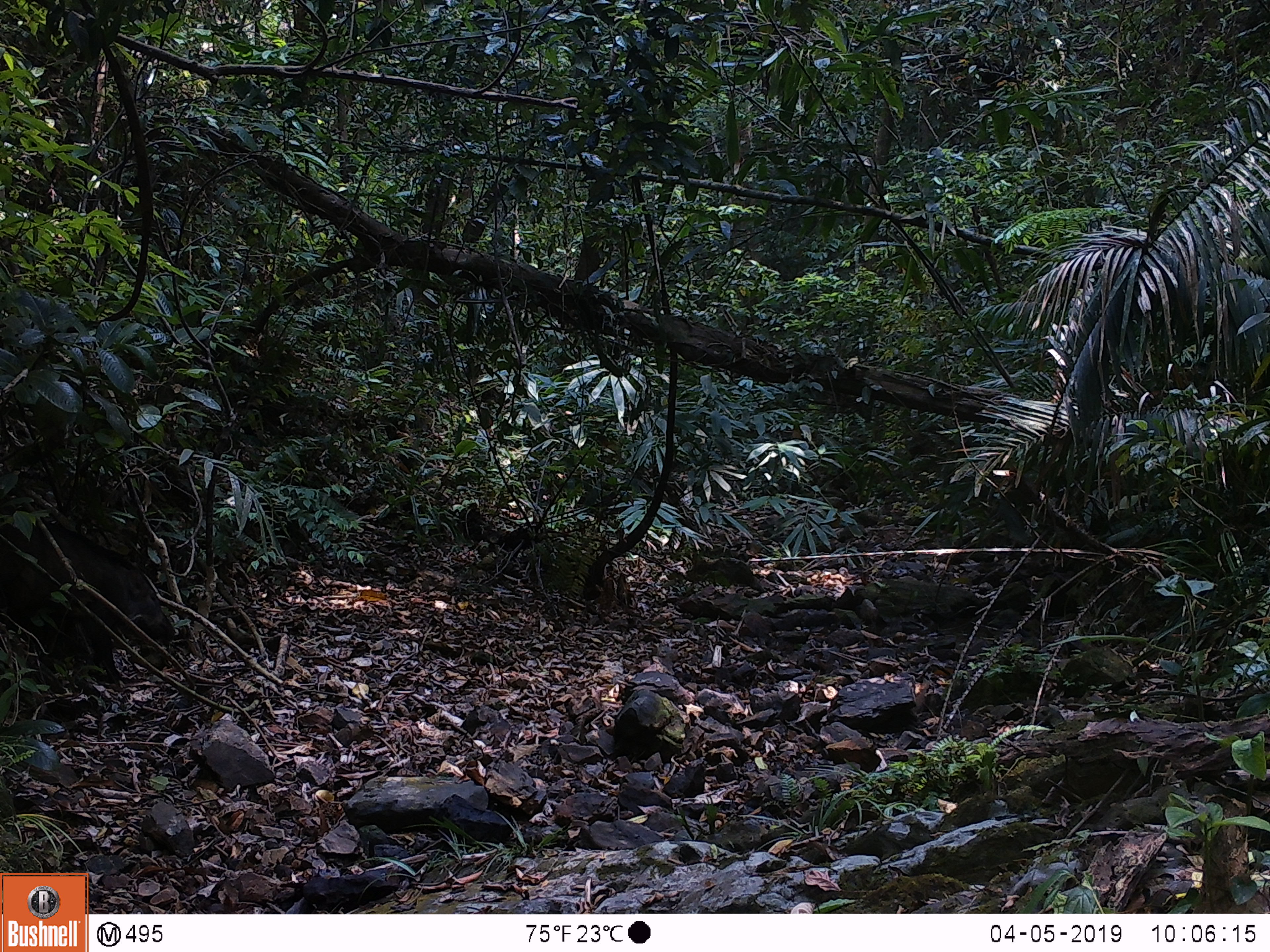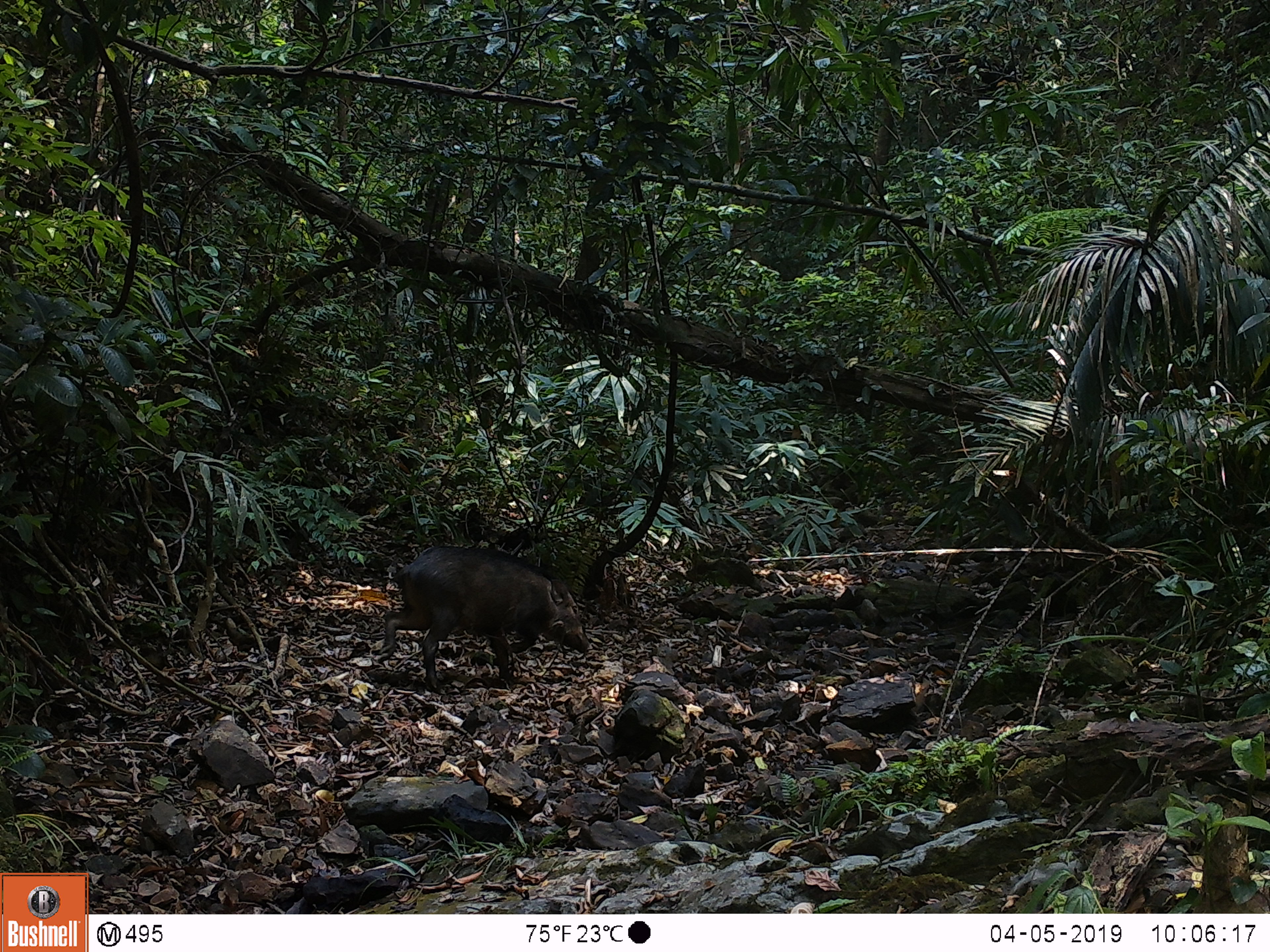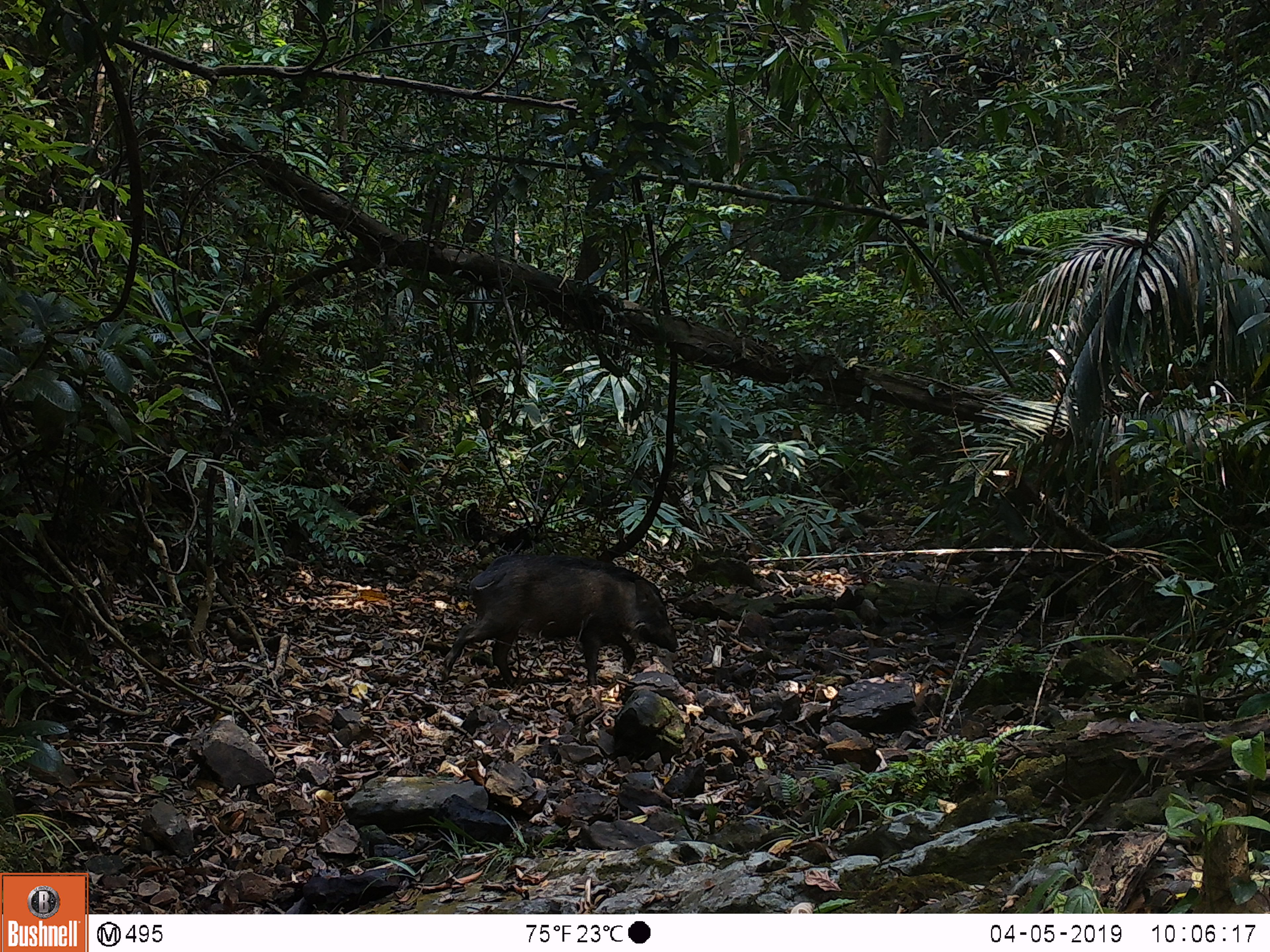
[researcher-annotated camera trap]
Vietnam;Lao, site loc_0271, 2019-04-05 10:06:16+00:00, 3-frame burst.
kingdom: Animalia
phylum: Chordata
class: Mammalia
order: Artiodactyla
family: Suidae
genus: Sus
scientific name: Sus scrofa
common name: eurasian wild pig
Eurasian wild pig (Sus scrofa). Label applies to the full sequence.